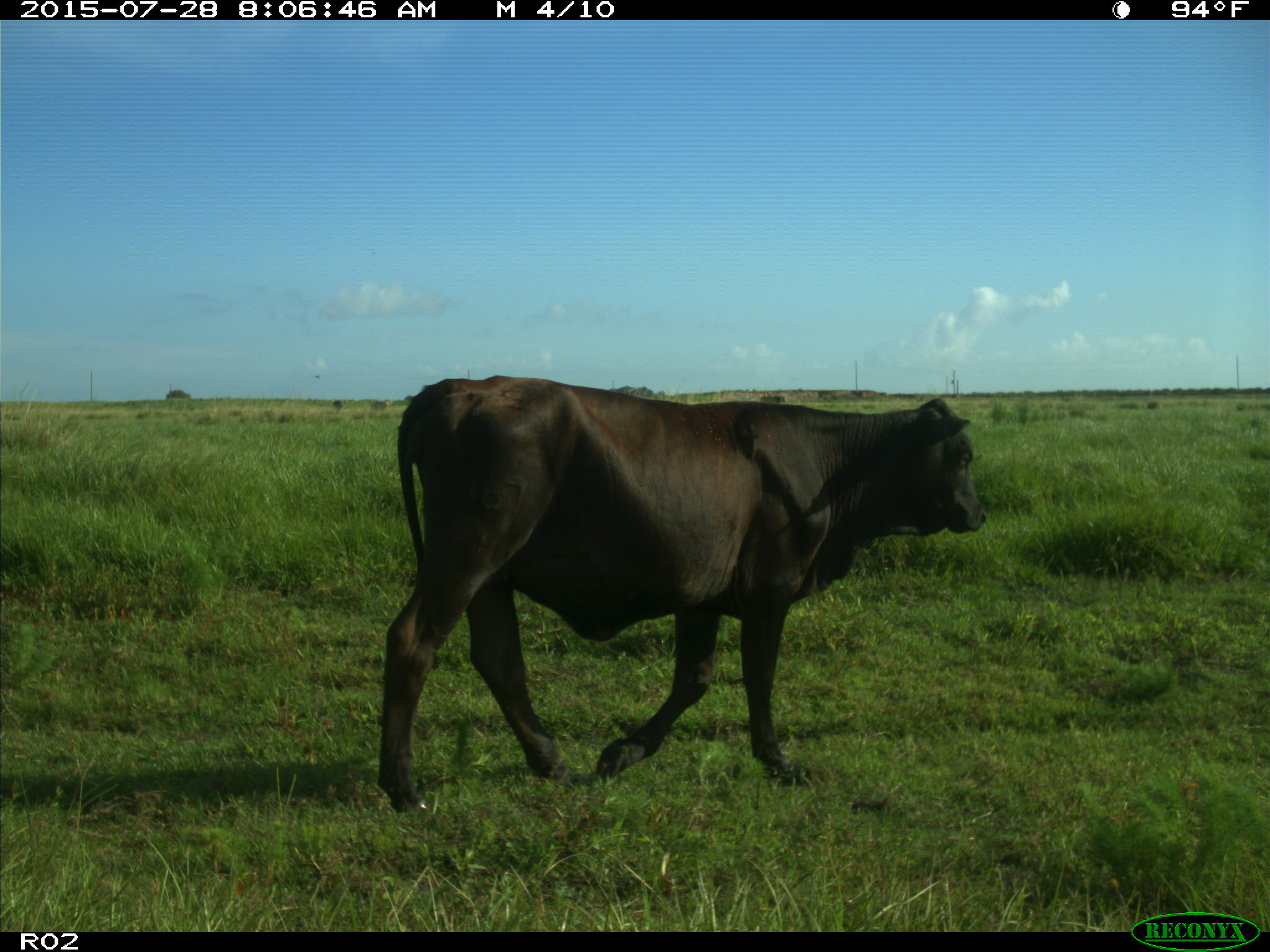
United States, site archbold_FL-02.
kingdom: Animalia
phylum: Chordata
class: Mammalia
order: Artiodactyla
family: Bovidae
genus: Bos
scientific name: Bos taurus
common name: domestic cow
Bos taurus (domestic cow).